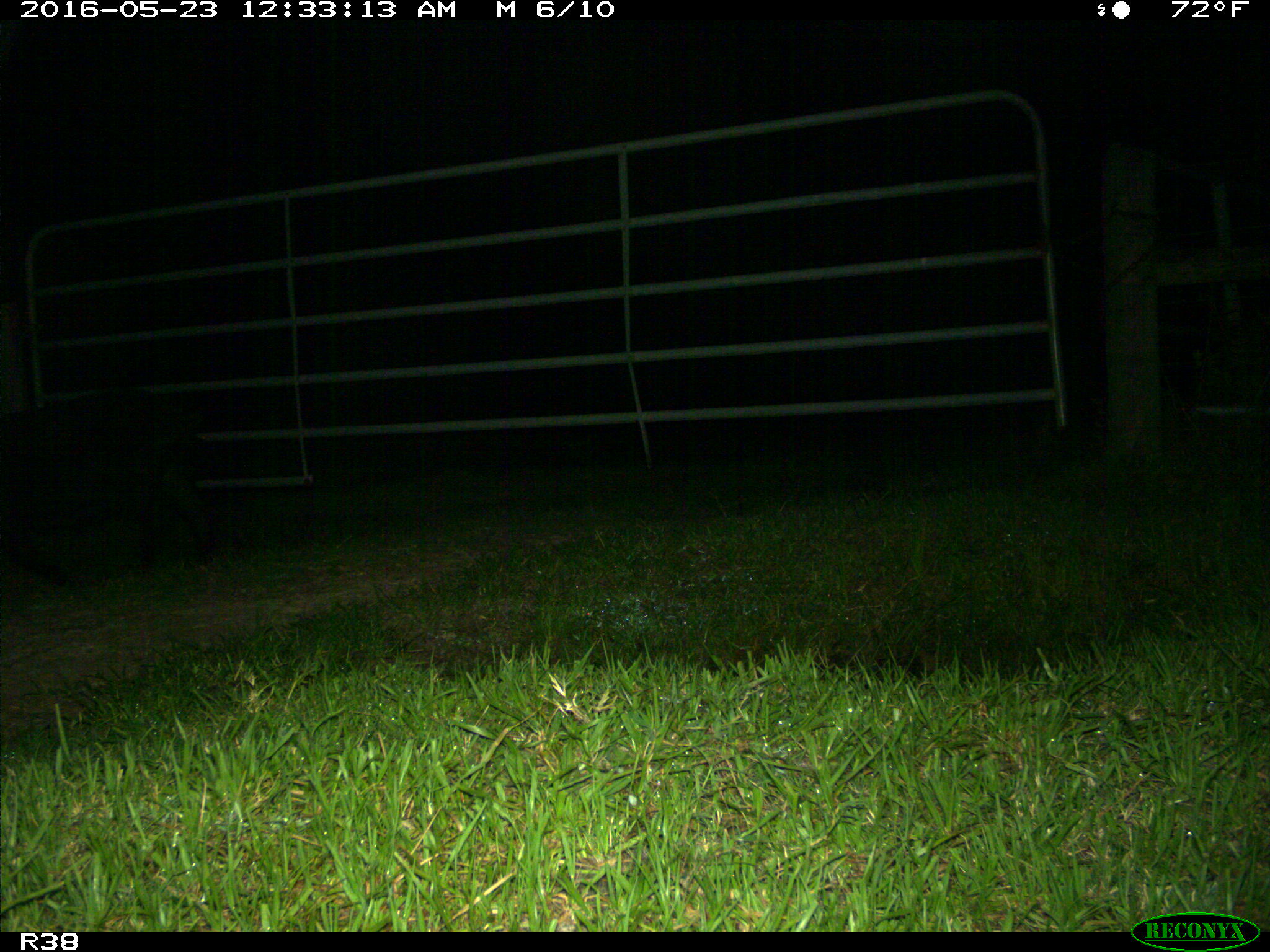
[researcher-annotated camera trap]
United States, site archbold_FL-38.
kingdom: Animalia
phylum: Chordata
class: Mammalia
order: Artiodactyla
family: Suidae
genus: Sus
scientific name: Sus scrofa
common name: wild boar